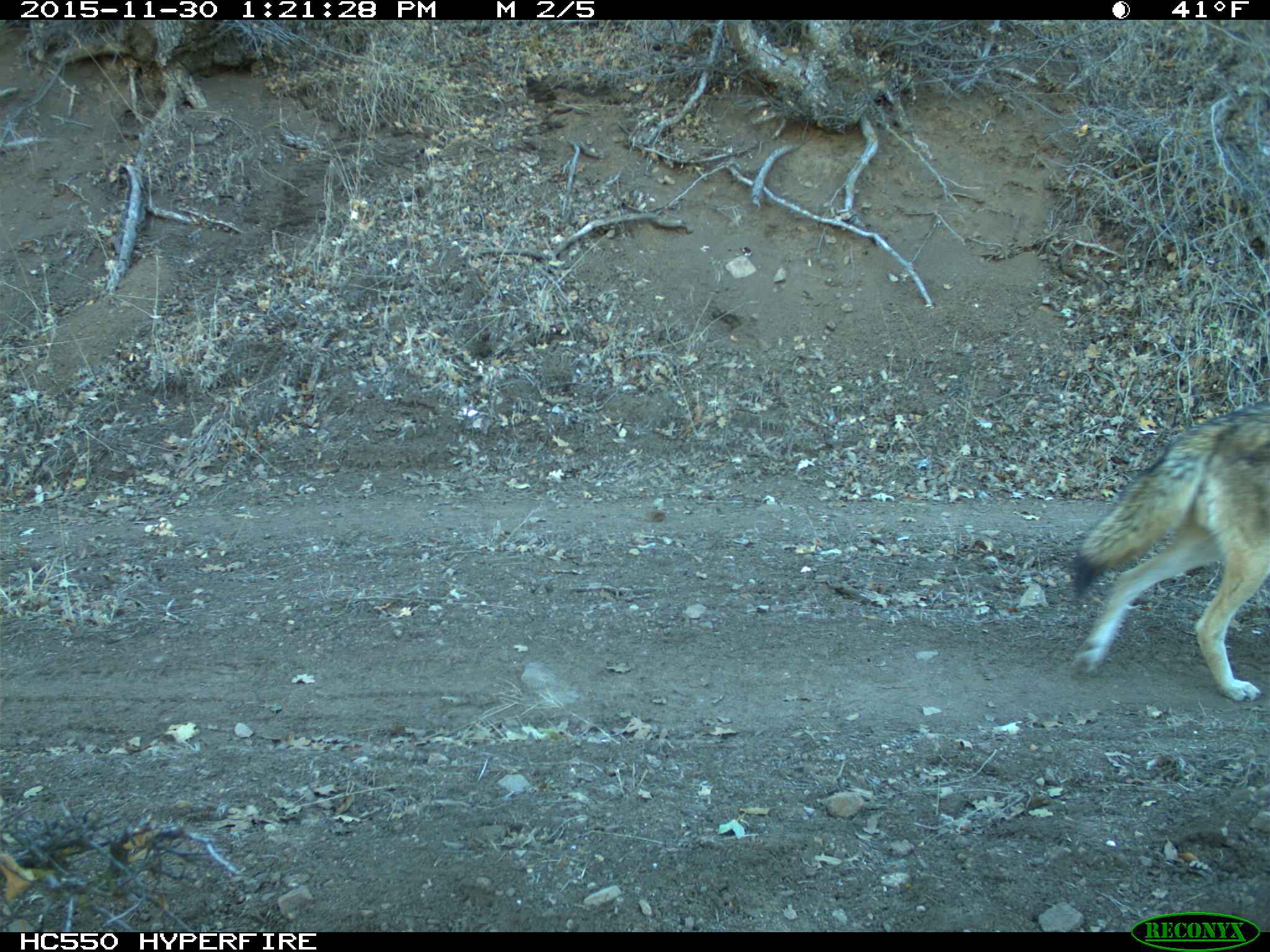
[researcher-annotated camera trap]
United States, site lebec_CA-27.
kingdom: Animalia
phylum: Chordata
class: Mammalia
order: Carnivora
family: Canidae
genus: Canis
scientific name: Canis latrans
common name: coyote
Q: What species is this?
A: Canis latrans (coyote).